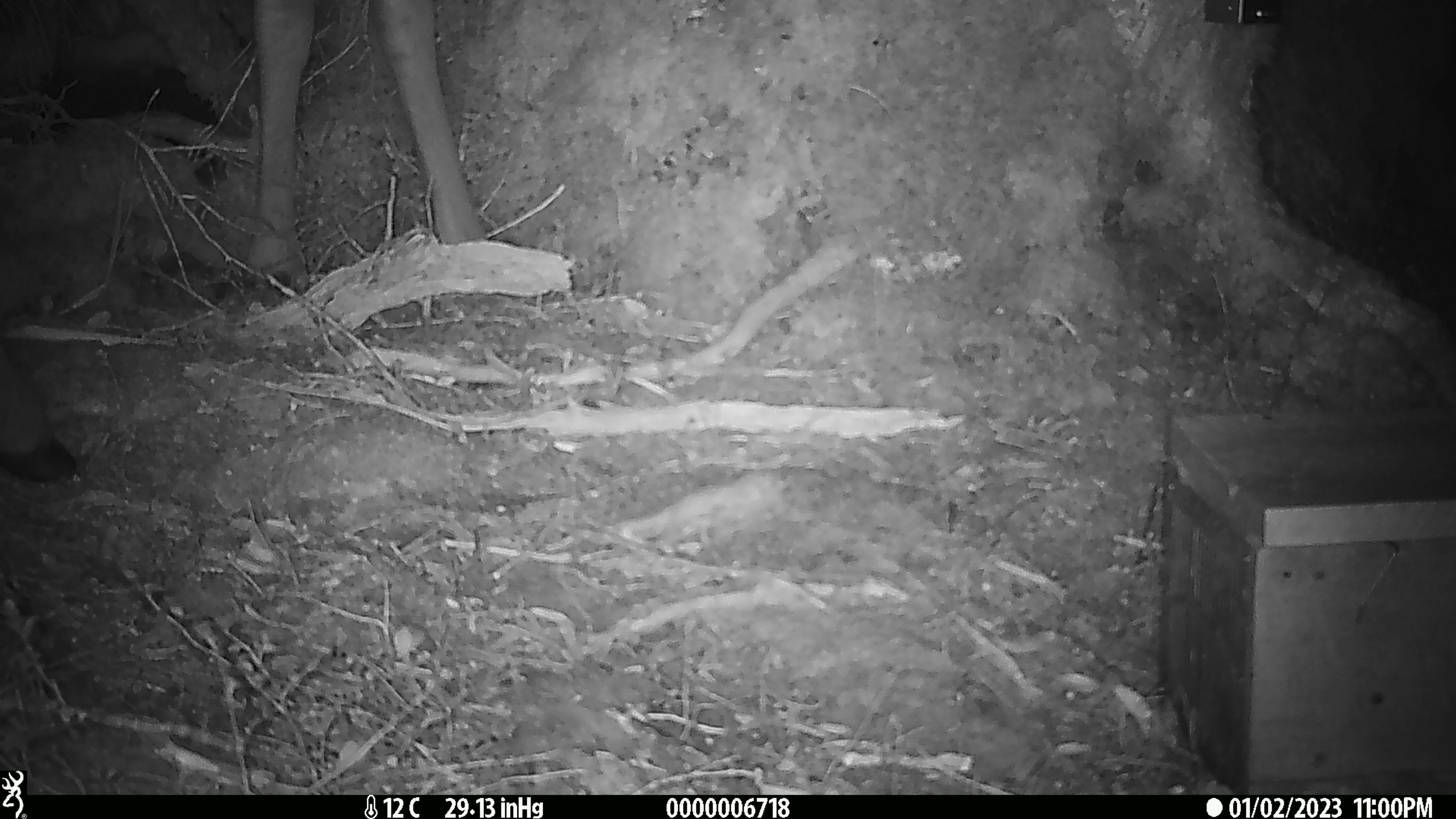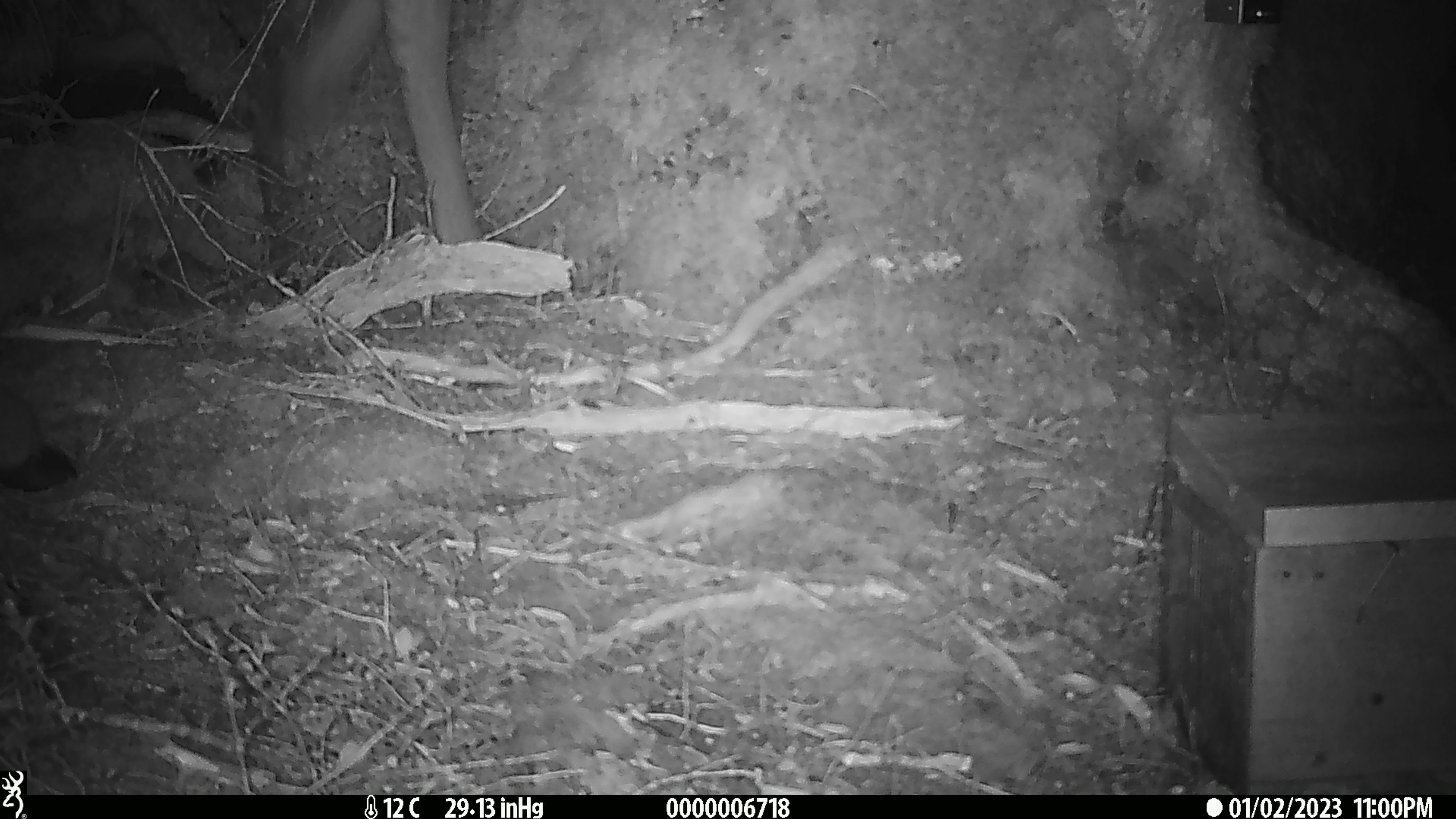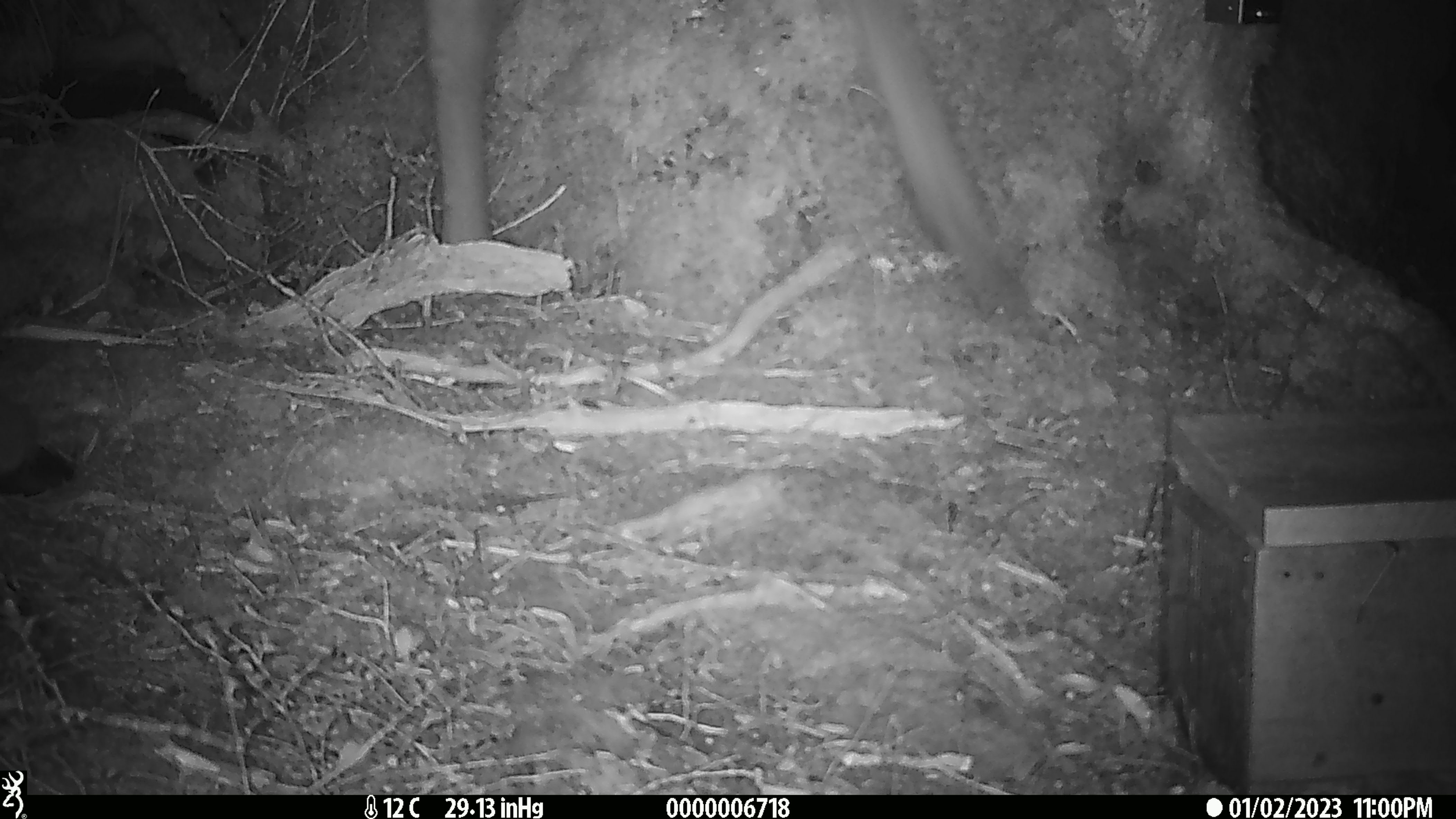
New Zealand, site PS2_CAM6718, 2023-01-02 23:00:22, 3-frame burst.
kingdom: Animalia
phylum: Chordata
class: Mammalia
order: Artiodactyla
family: Cervidae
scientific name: Cervidae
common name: deer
Deer (Cervidae).